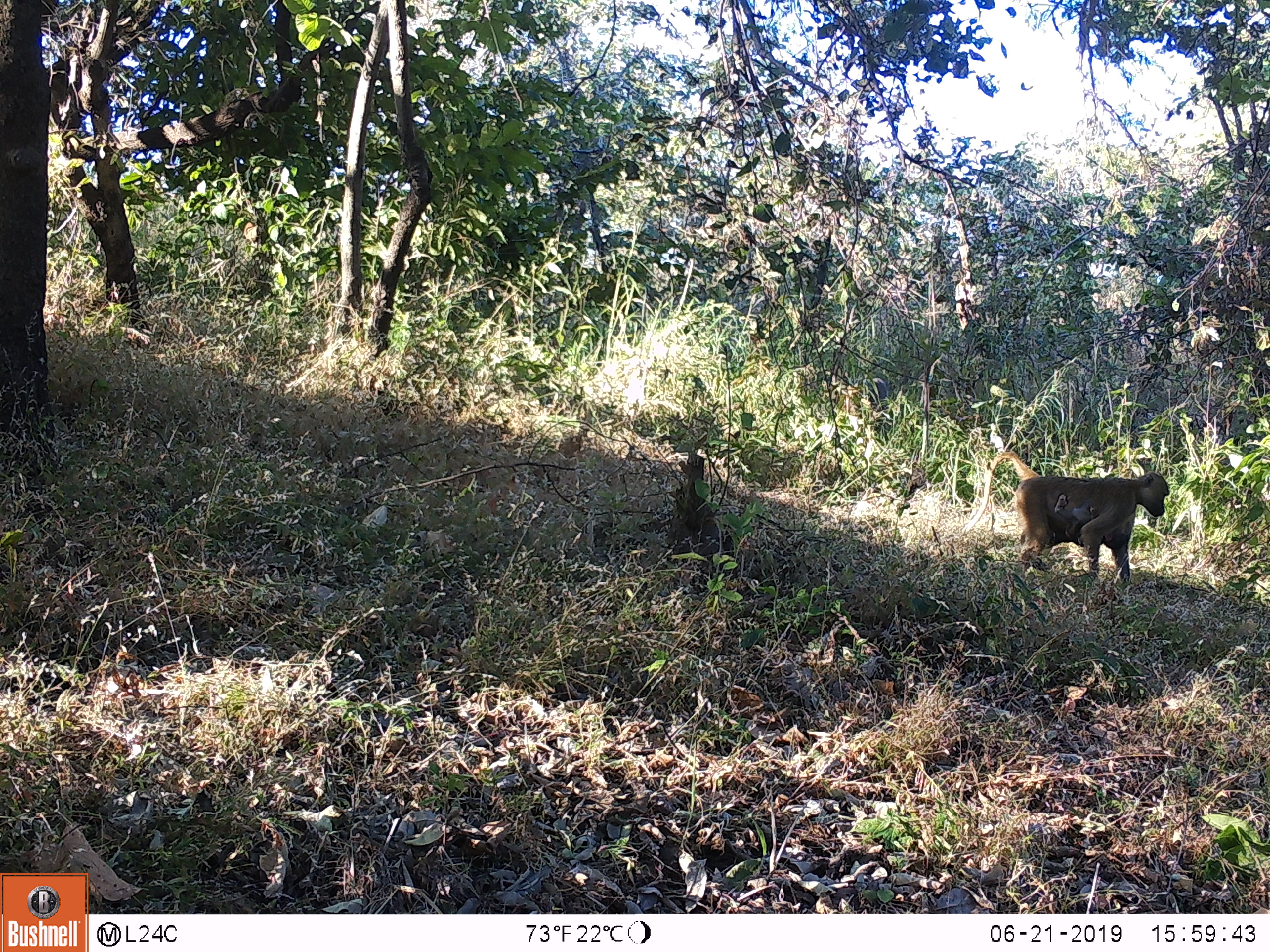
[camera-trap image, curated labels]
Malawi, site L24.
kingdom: Animalia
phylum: Chordata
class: Mammalia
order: Primates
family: Cercopithecidae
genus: Papio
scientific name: Papio cynocephalus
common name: yellow baboon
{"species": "yellow baboon (Papio cynocephalus)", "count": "1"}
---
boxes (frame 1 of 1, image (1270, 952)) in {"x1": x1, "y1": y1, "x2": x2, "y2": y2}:
yellow baboon: {"x1": 962, "y1": 435, "x2": 1176, "y2": 594}